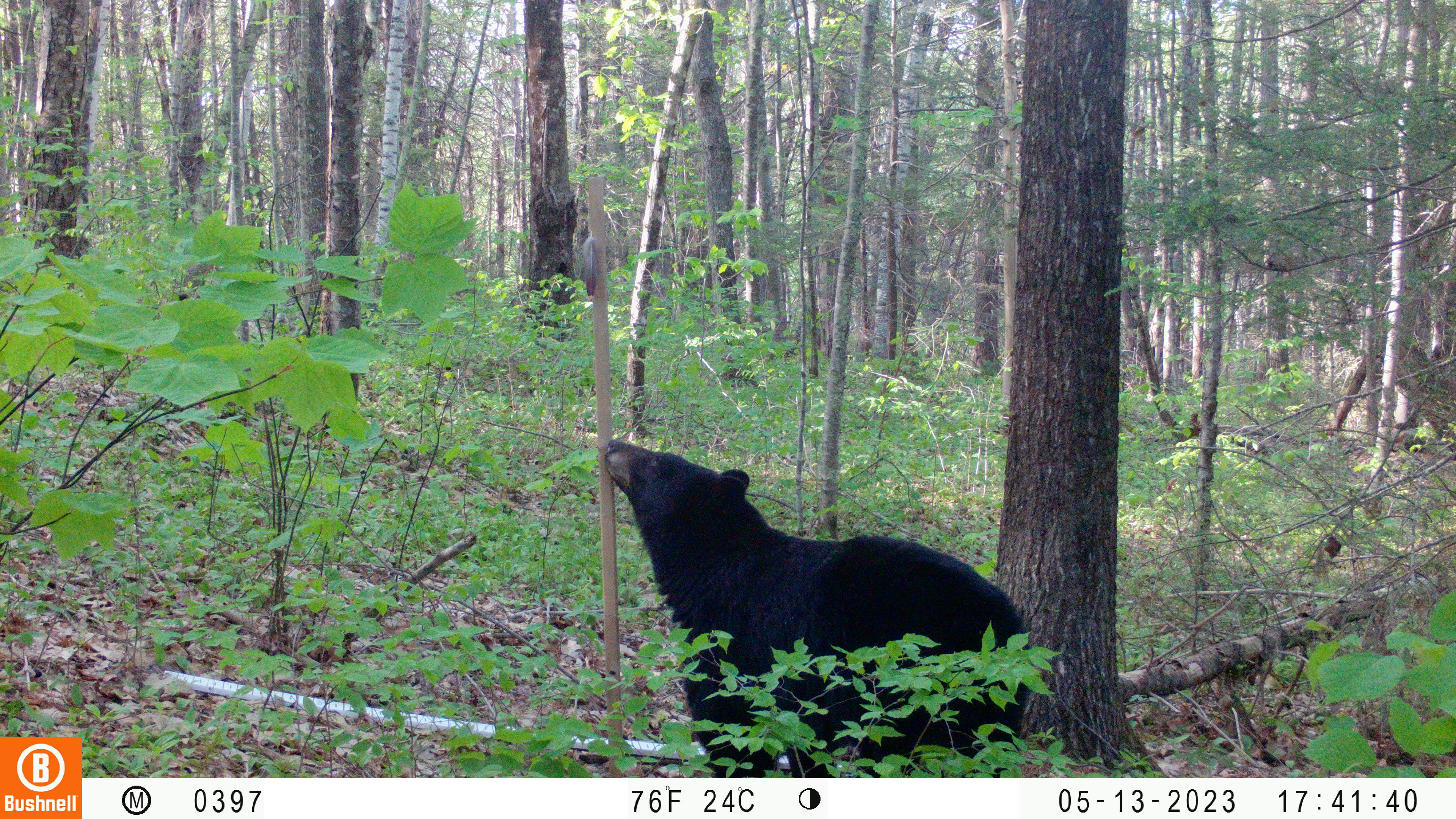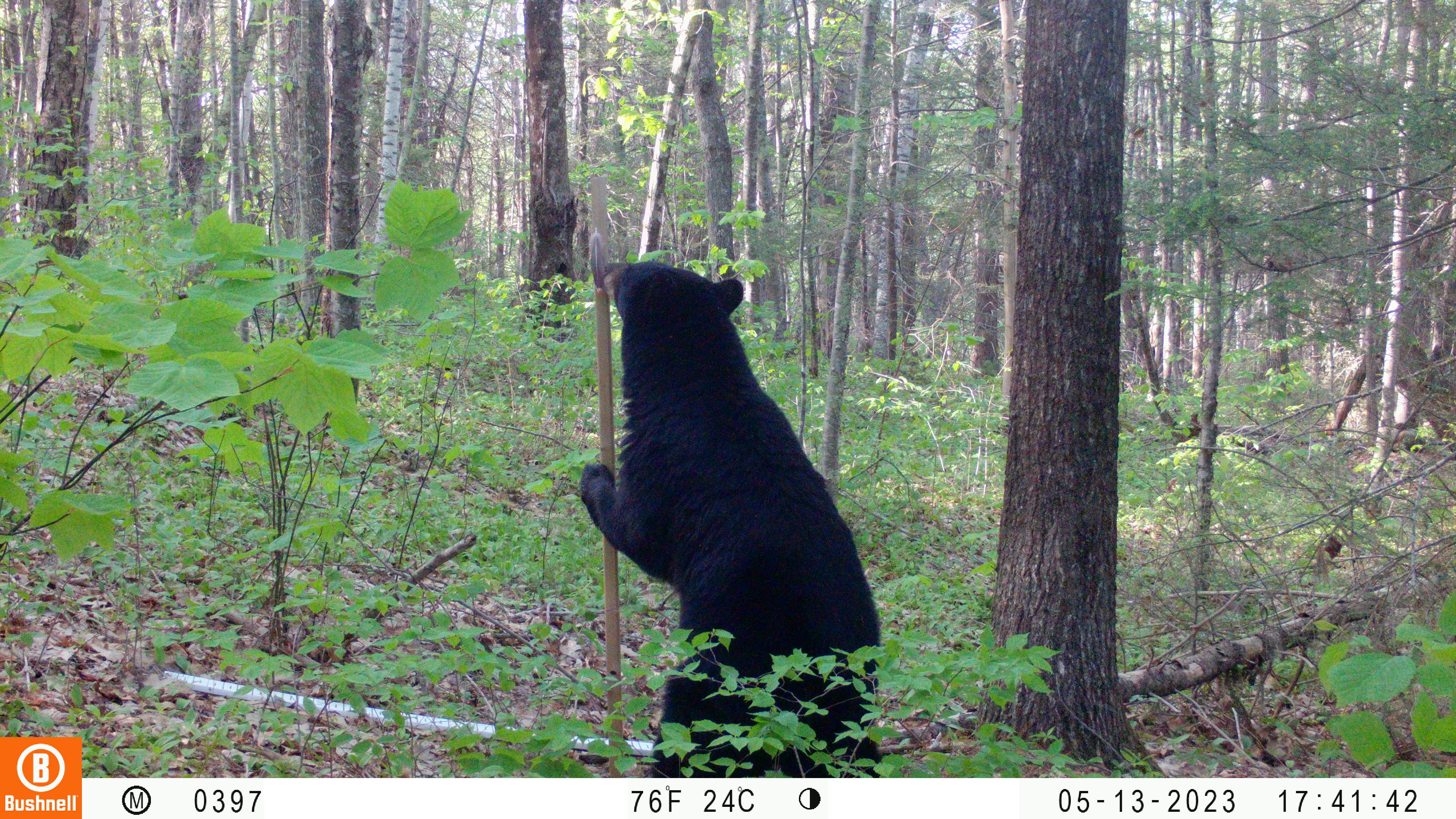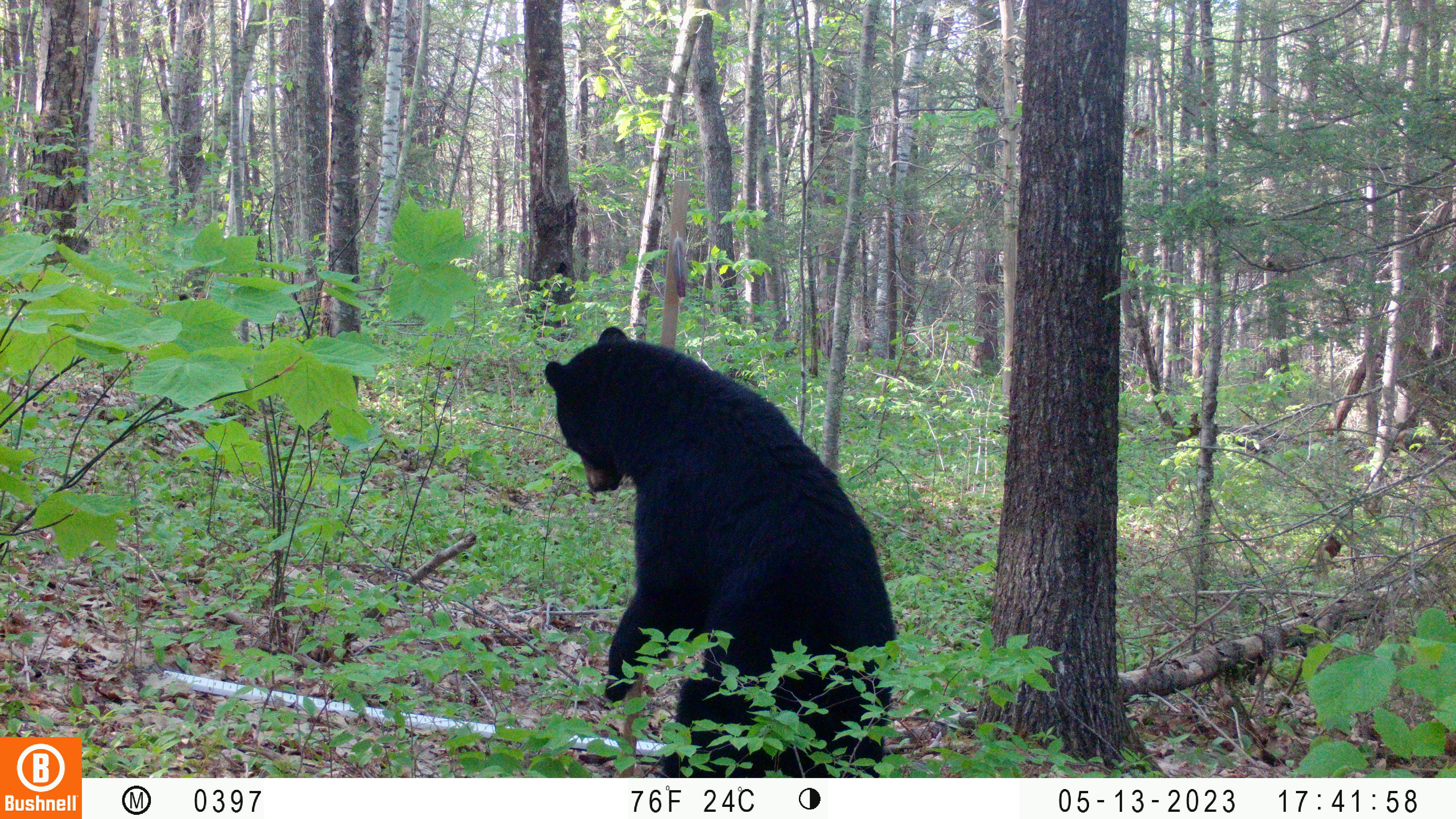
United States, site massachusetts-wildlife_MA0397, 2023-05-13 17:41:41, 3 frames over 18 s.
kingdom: Animalia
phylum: Chordata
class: Mammalia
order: Carnivora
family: Ursidae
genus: Ursus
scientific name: Ursus americanus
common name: black bear